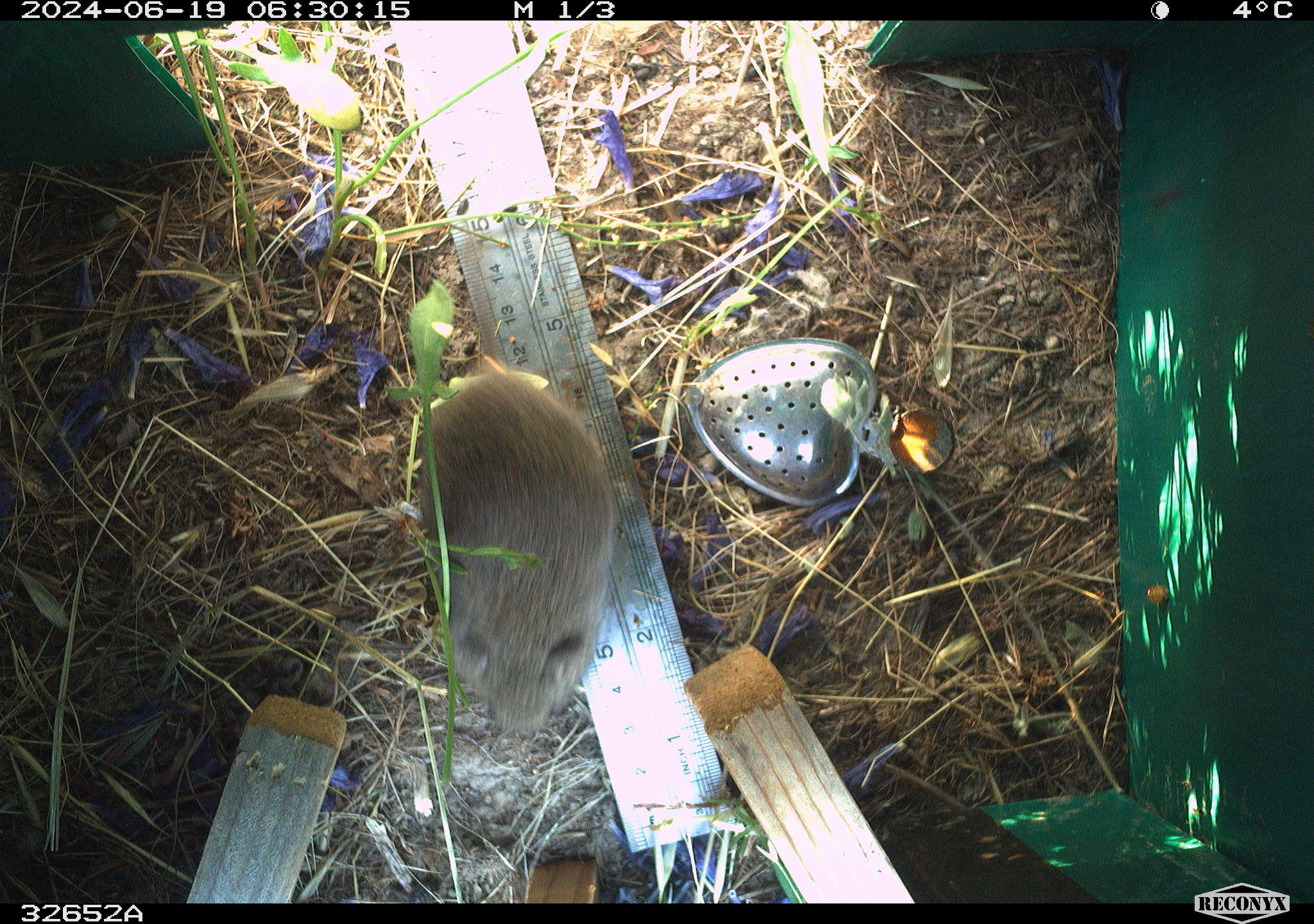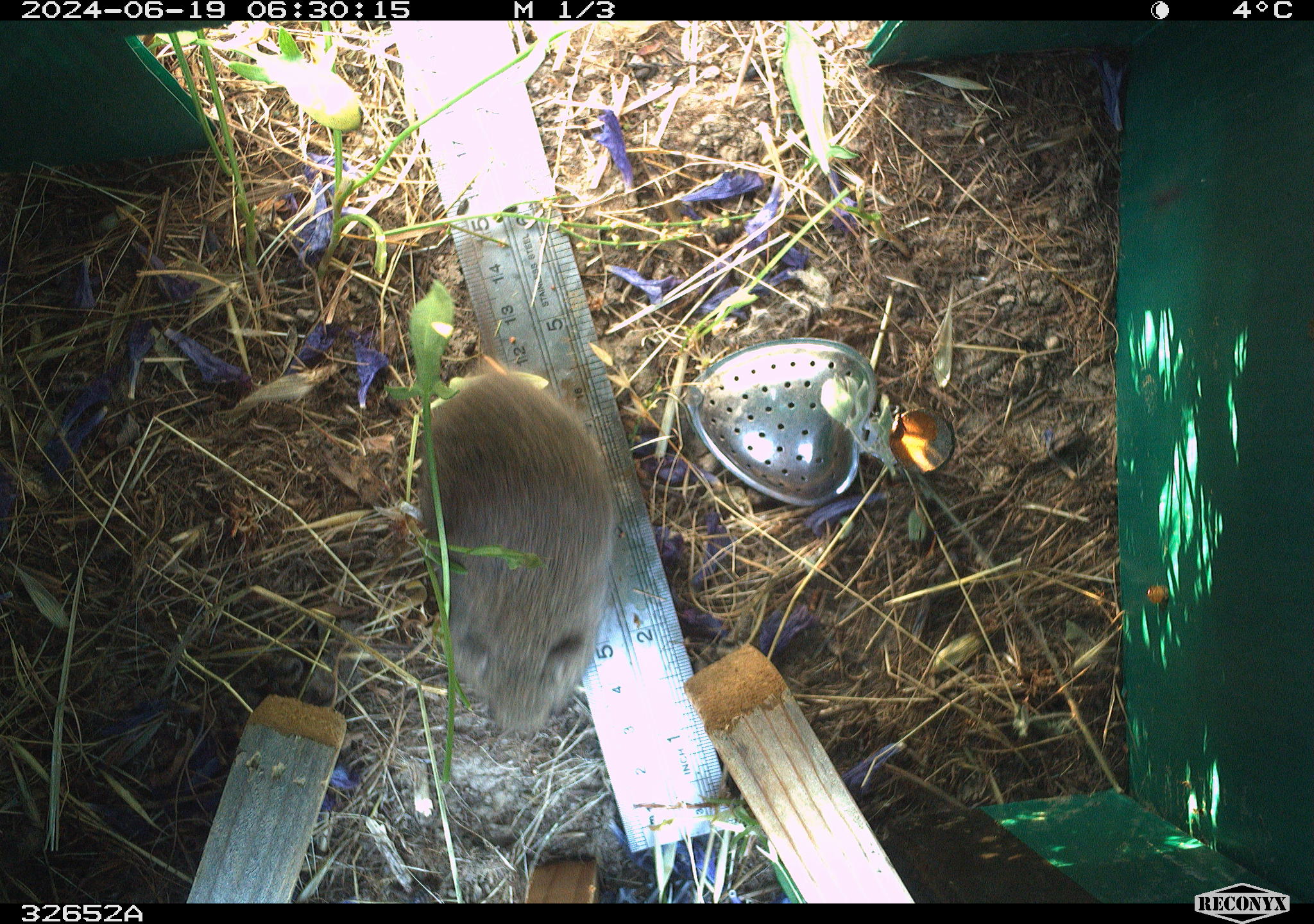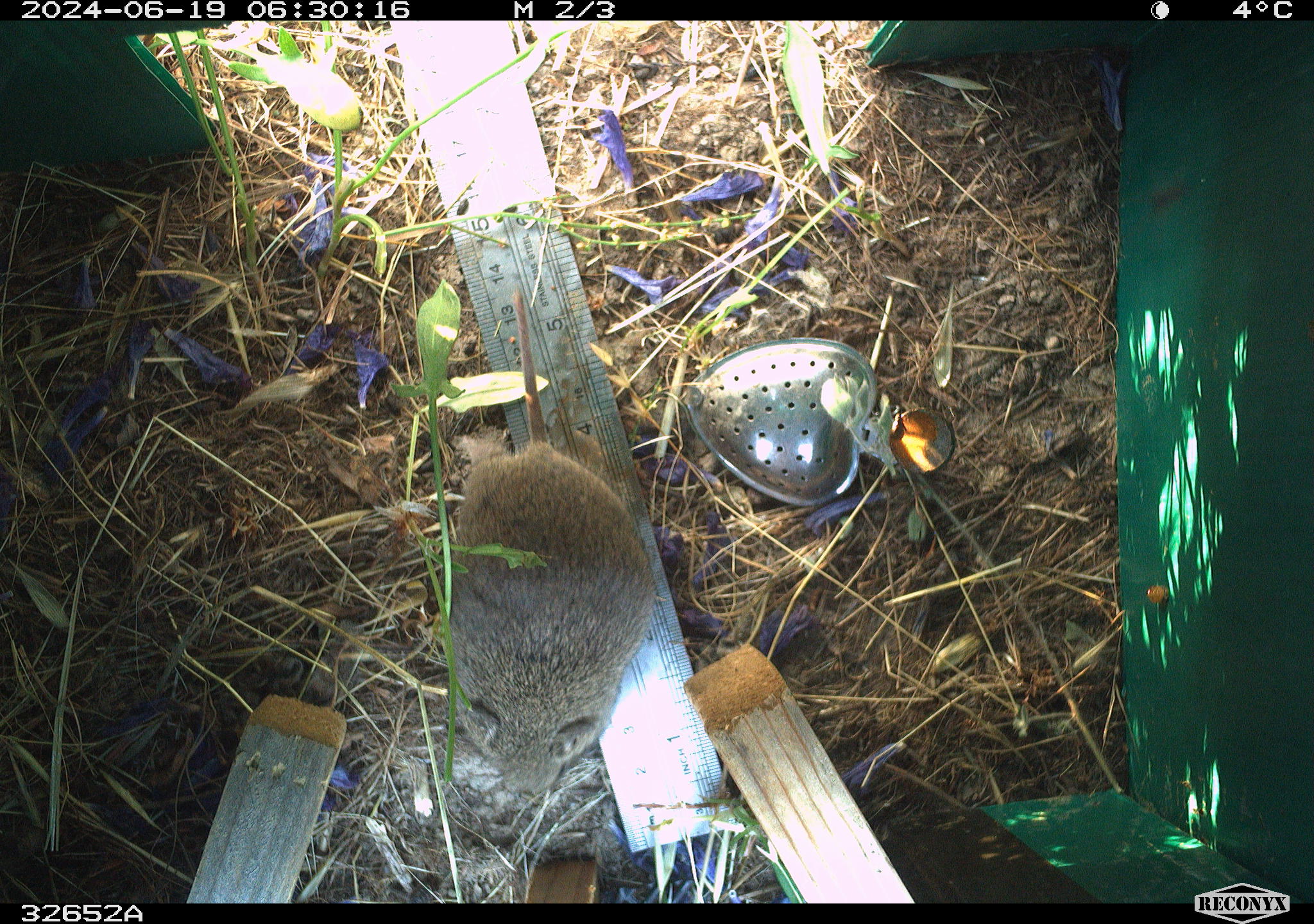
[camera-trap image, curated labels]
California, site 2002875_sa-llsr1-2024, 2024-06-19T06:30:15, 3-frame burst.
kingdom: Animalia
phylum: Chordata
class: Mammalia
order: Rodentia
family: Cricetidae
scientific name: Arvicolinae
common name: voles, lemmings, and muskrats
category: arvicolinae subfamily